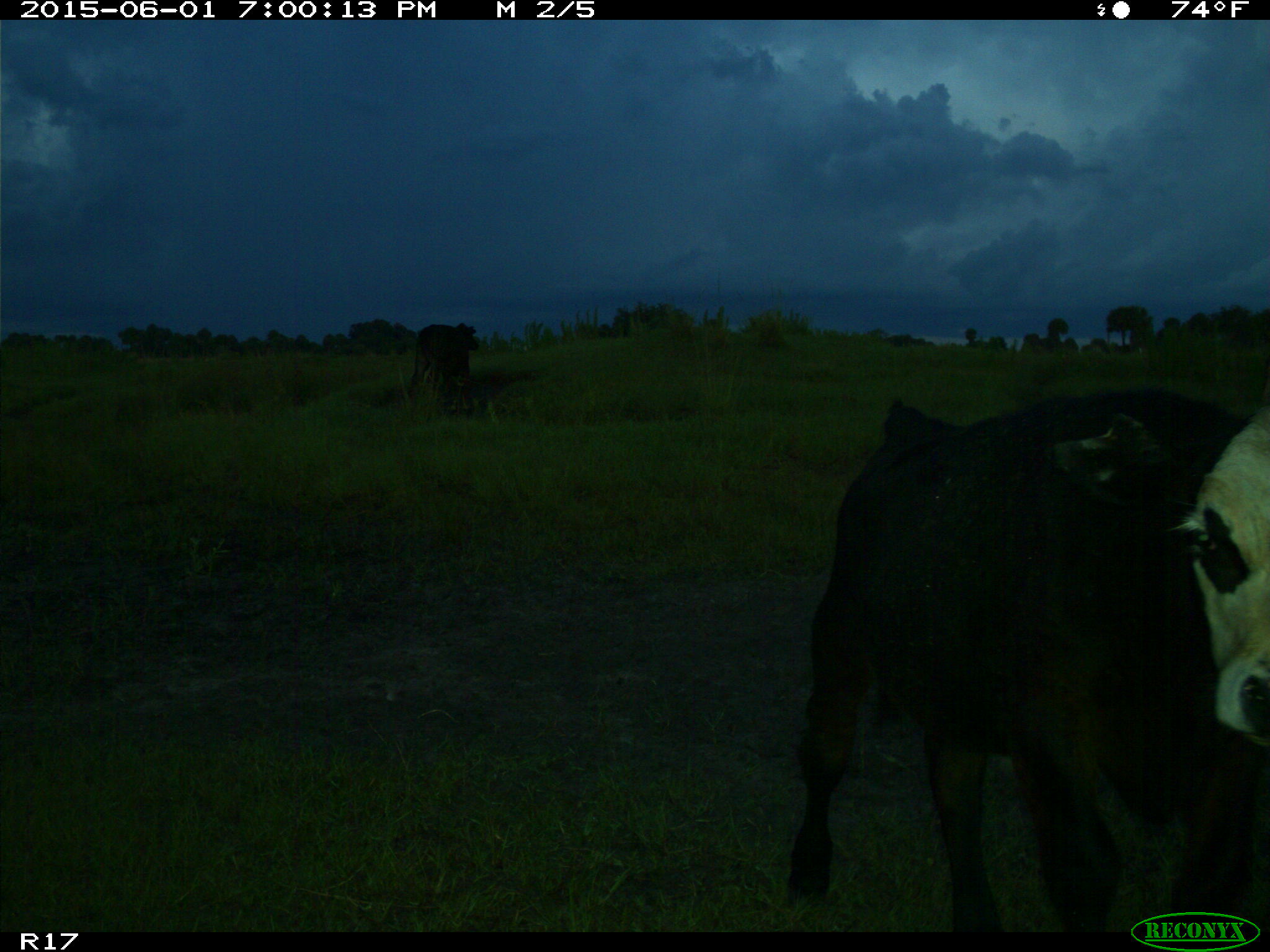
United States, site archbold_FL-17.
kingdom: Animalia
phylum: Chordata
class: Mammalia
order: Artiodactyla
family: Bovidae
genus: Bos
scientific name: Bos taurus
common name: domestic cow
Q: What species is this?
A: Bos taurus (domestic cow).